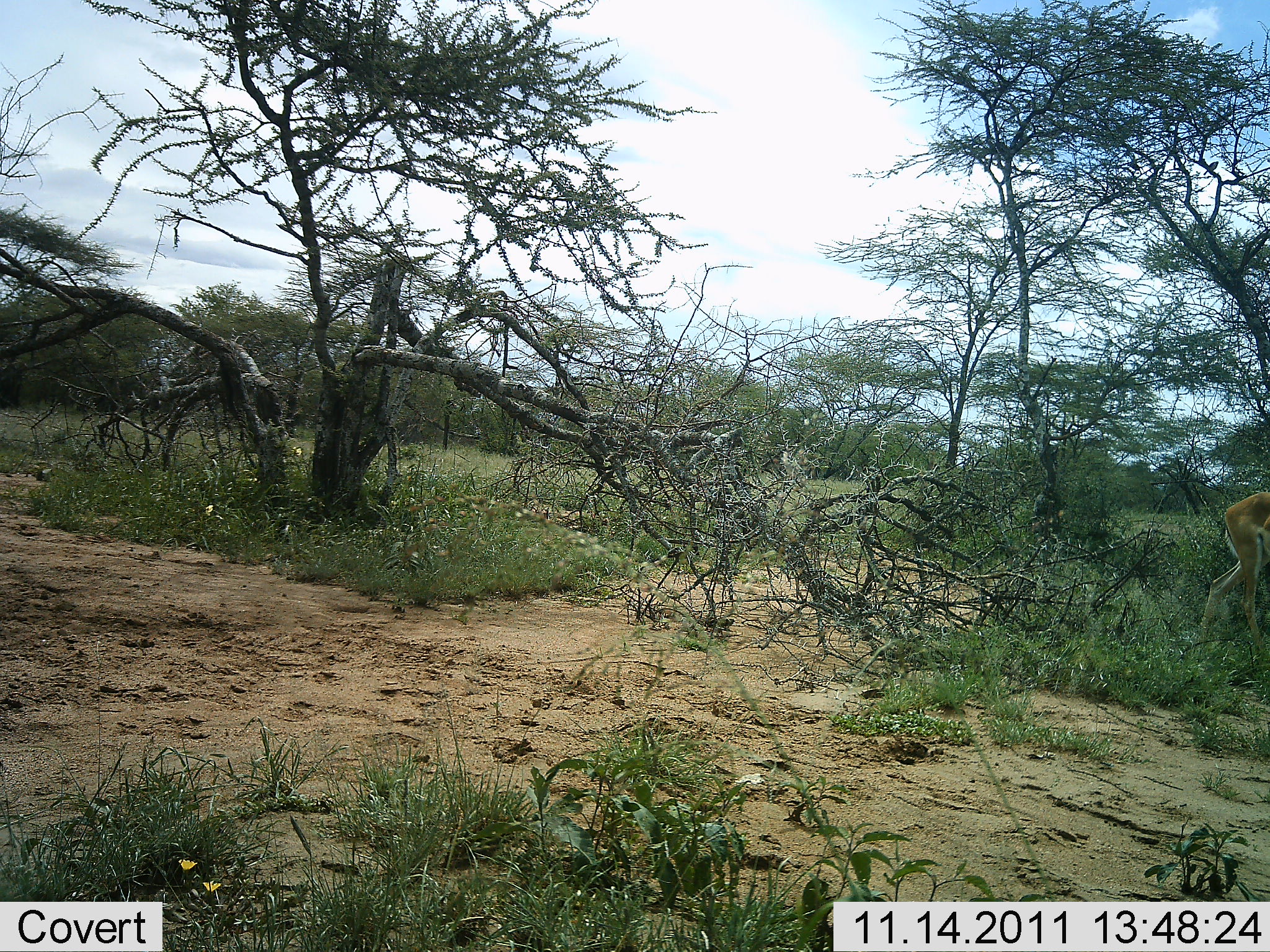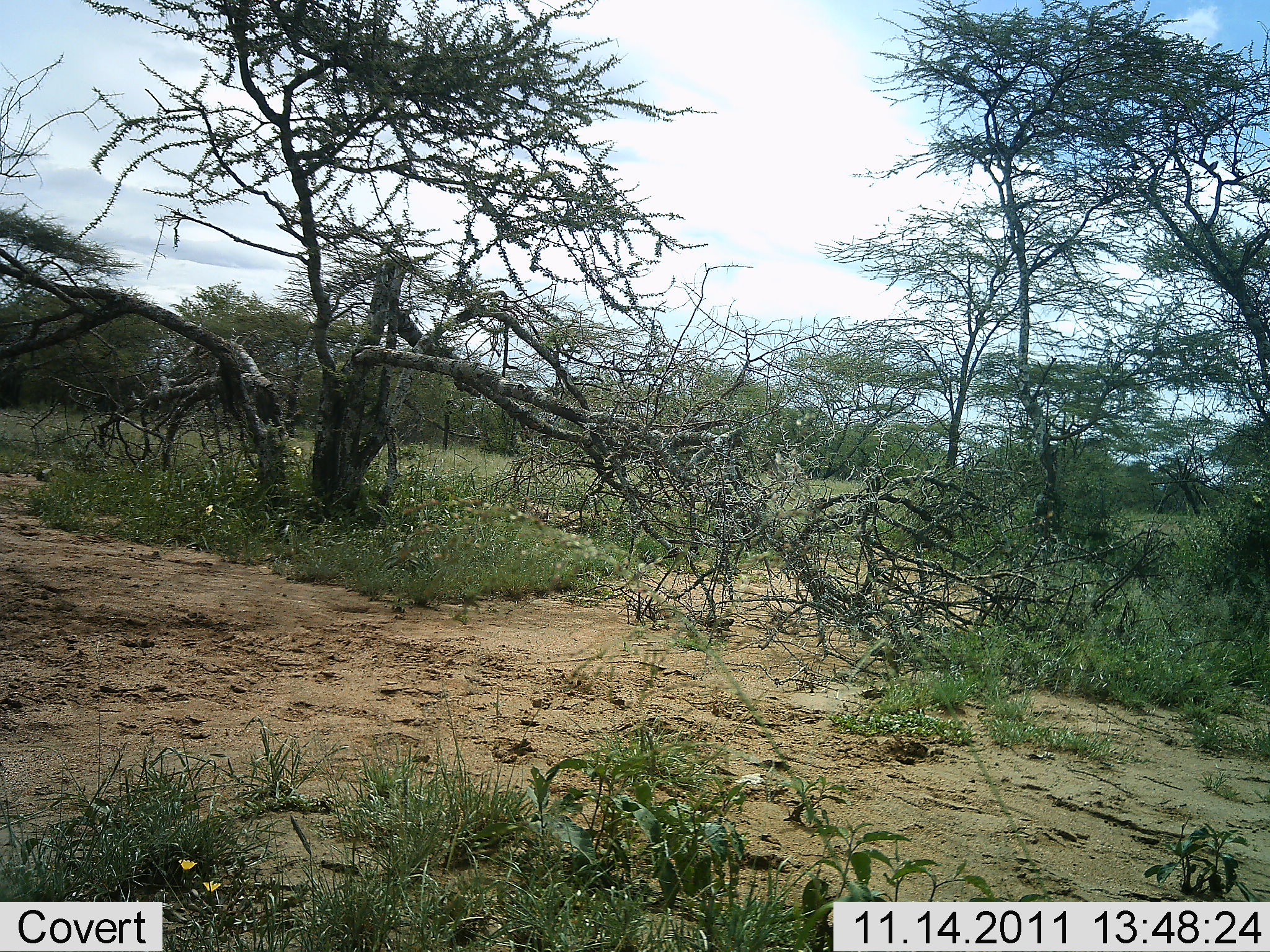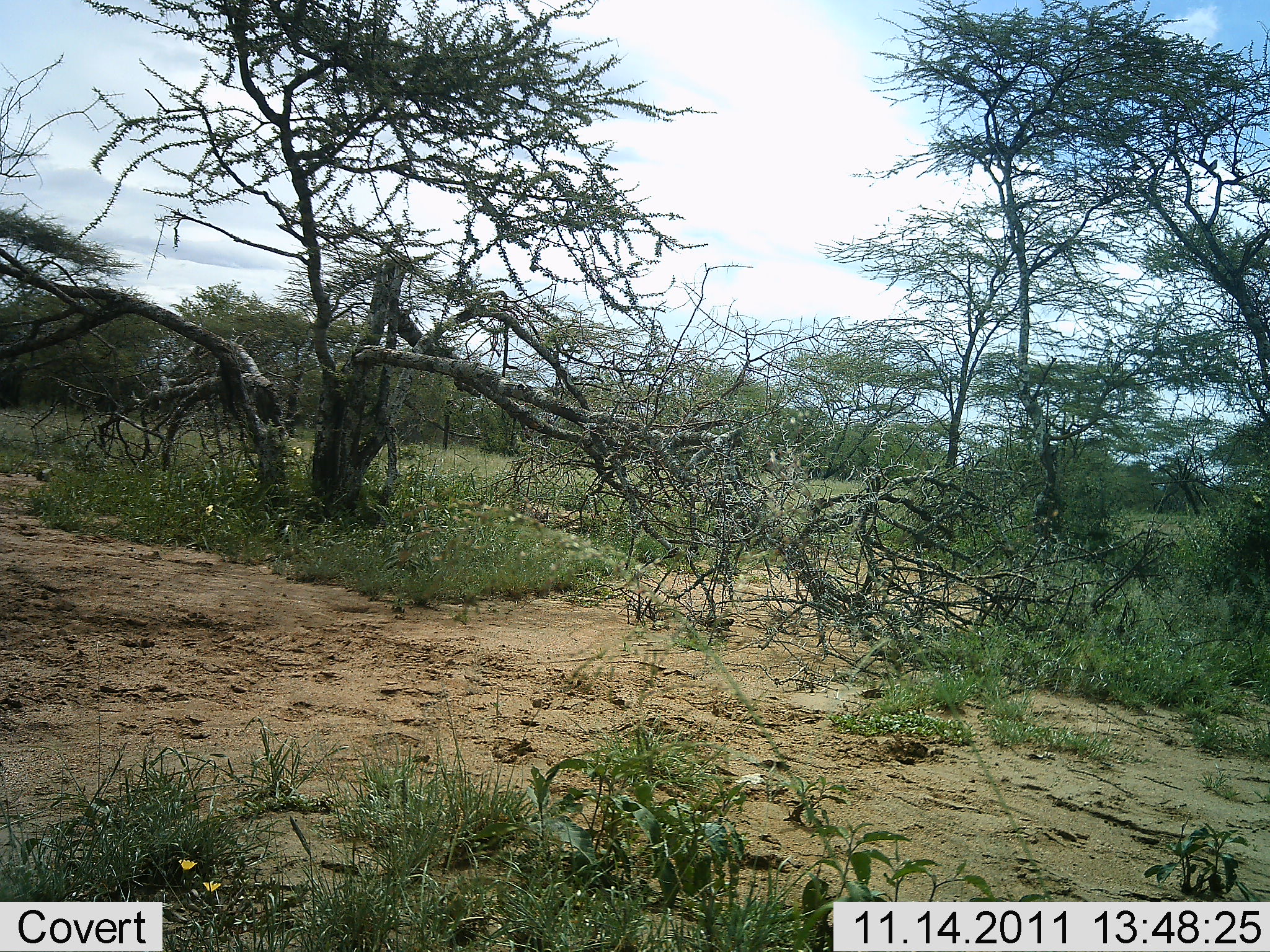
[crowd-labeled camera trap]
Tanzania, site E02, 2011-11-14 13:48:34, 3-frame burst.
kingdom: Animalia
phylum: Chordata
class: Mammalia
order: Artiodactyla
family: Bovidae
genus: Nanger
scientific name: Nanger granti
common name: grant's gazelle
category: gazellegrants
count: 1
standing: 25%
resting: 0%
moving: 75%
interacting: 0%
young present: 0%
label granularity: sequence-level